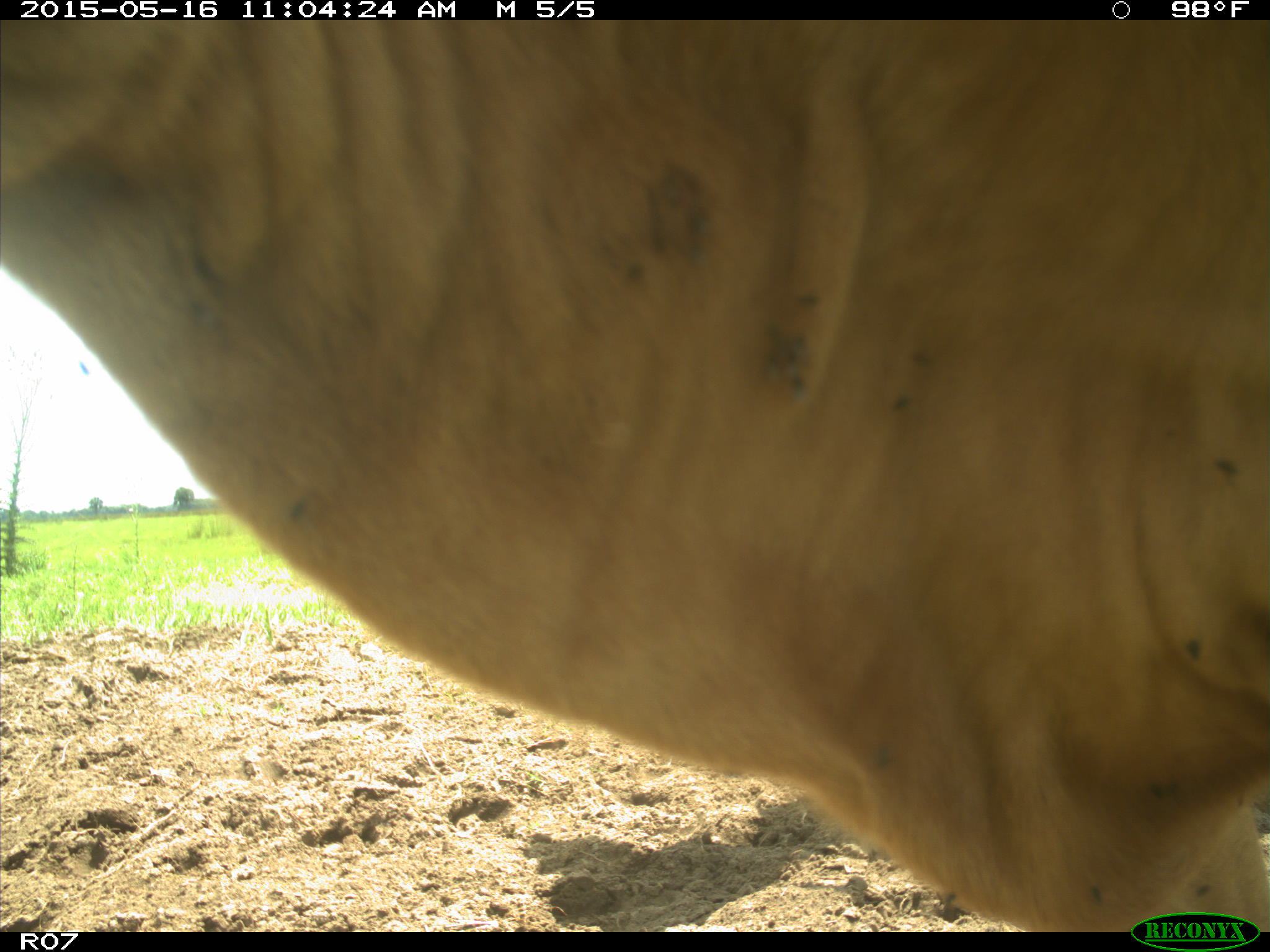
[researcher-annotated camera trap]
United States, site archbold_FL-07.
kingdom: Animalia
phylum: Chordata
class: Mammalia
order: Artiodactyla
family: Bovidae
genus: Bos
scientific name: Bos taurus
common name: domestic cow